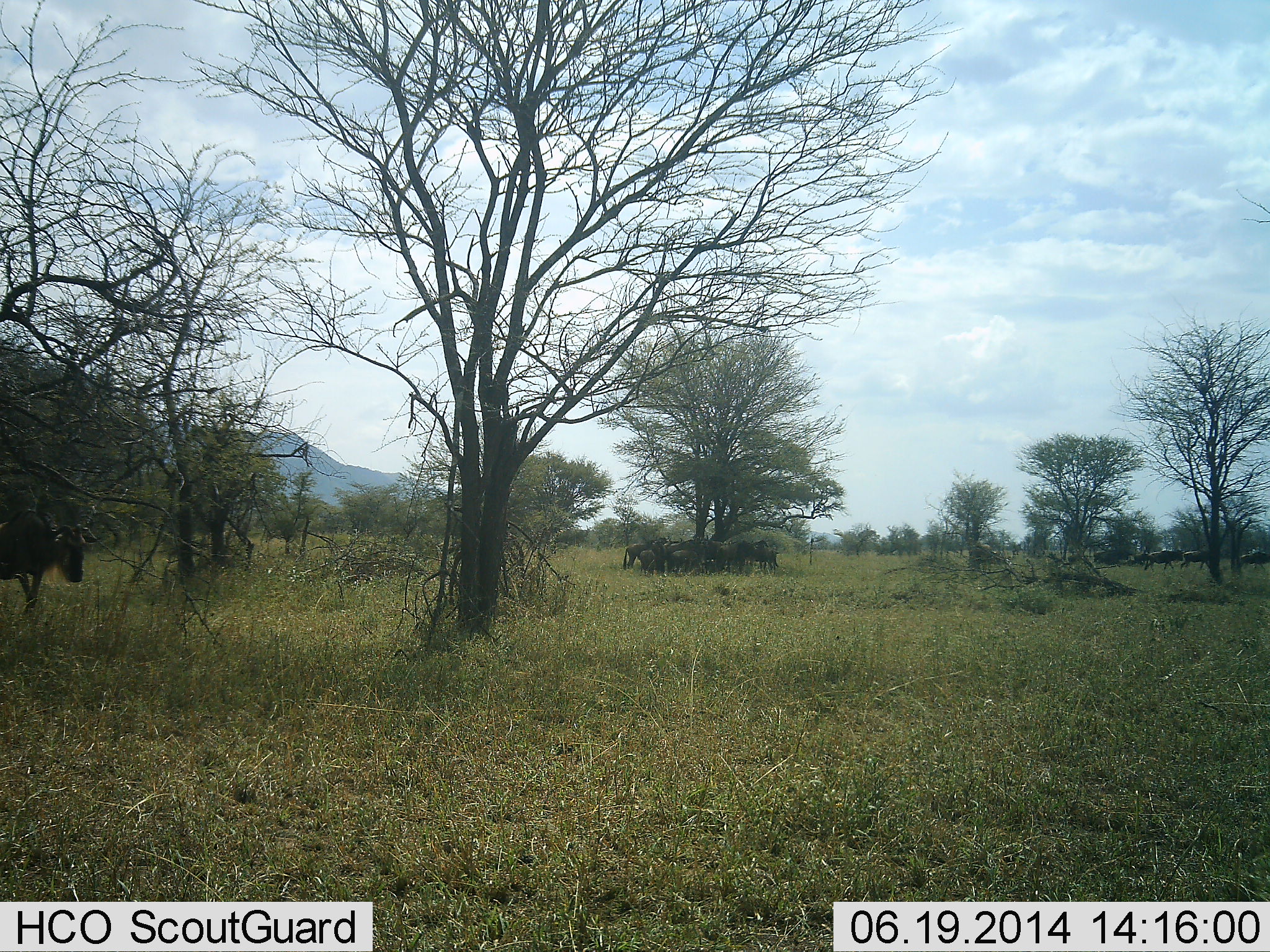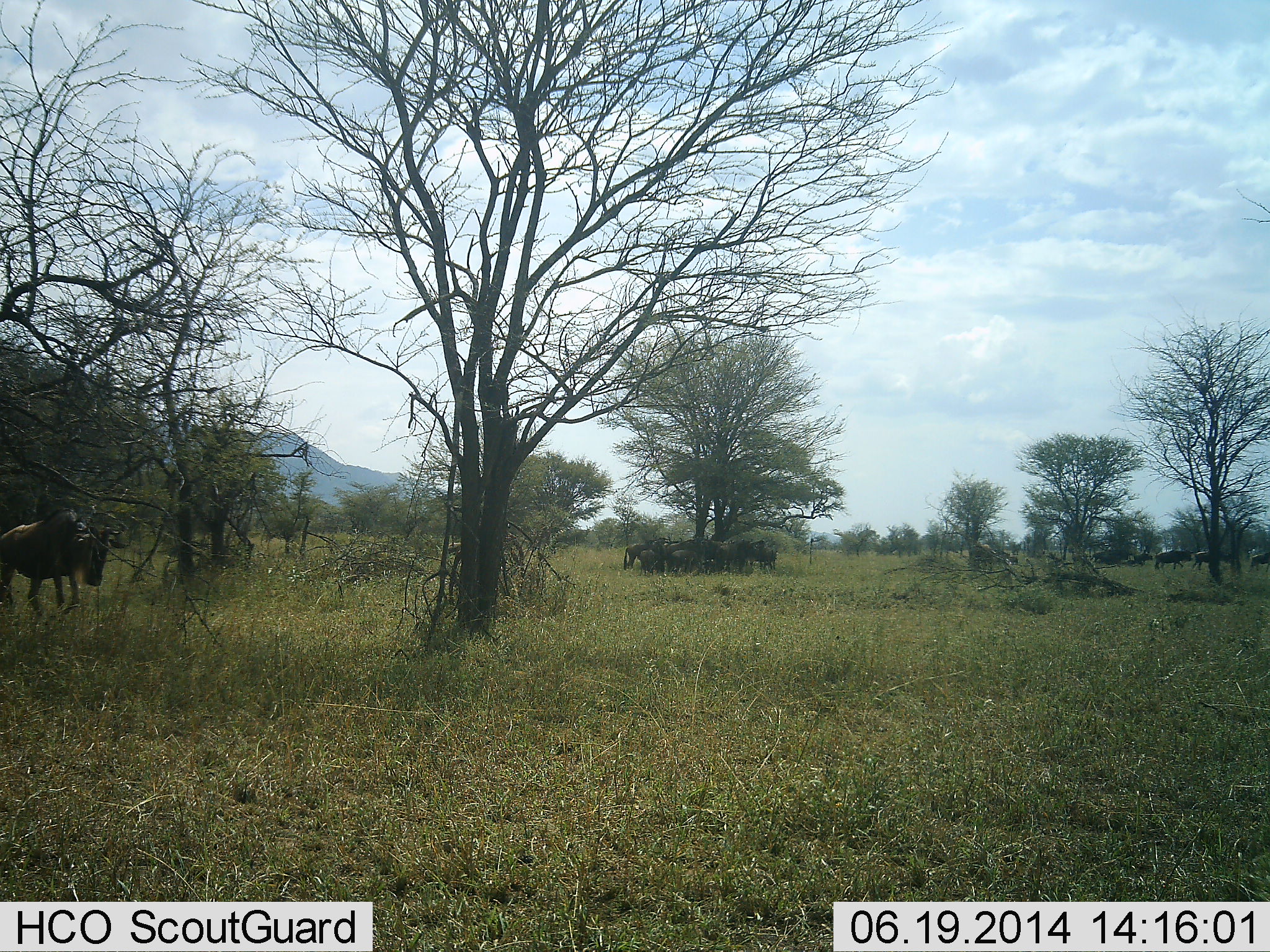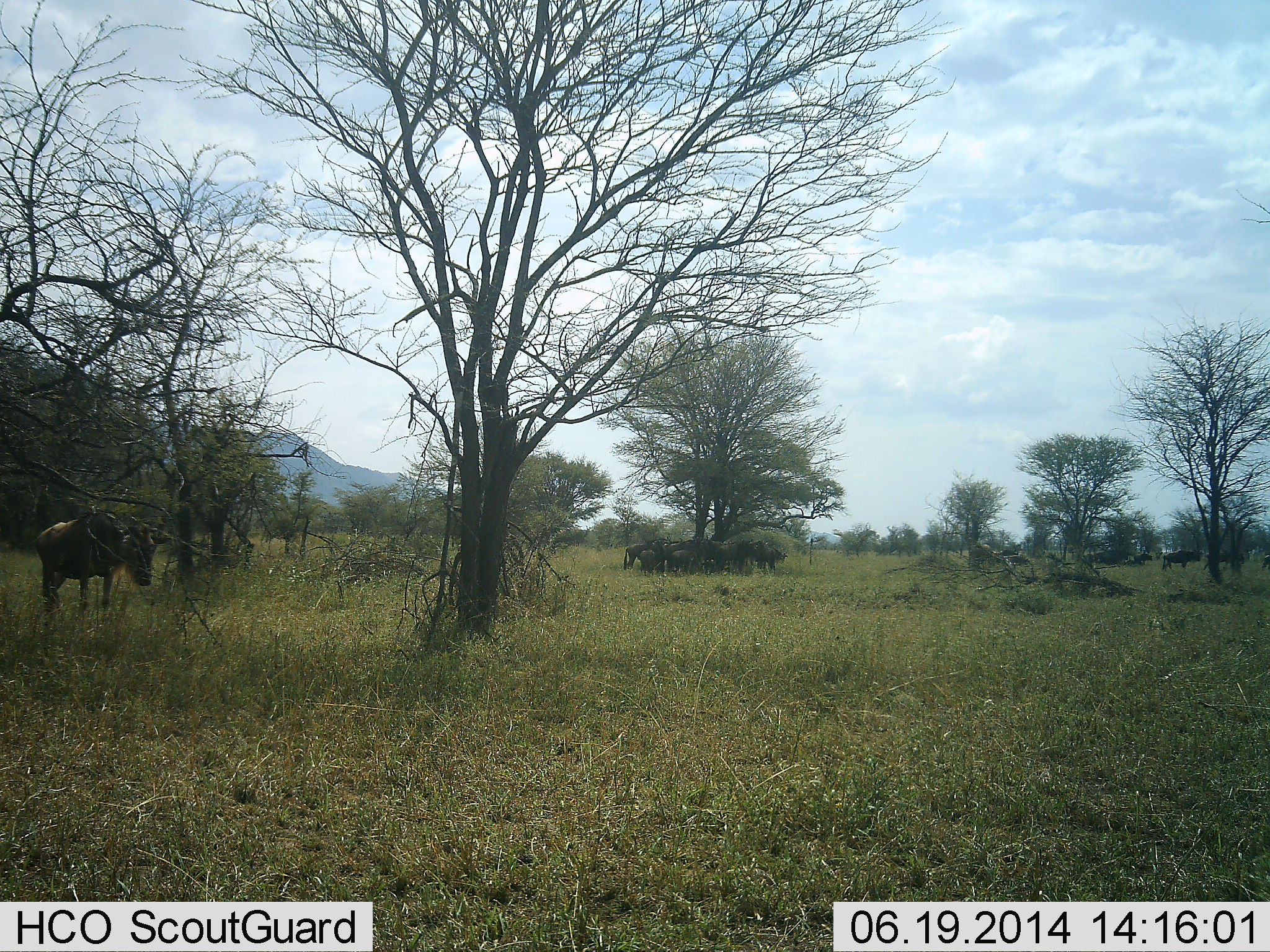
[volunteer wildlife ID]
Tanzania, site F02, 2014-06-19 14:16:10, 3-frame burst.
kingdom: Animalia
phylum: Chordata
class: Mammalia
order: Artiodactyla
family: Bovidae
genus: Connochaetes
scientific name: Connochaetes taurinus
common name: blue wildebeest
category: wildebeest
Wildebeest (blue wildebeest) (Connochaetes taurinus), count 11-50. Behavior (volunteer vote fractions): standing 55%, resting 18%, moving 82%, interacting 9%. Young present (vote fraction): 0%. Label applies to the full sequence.